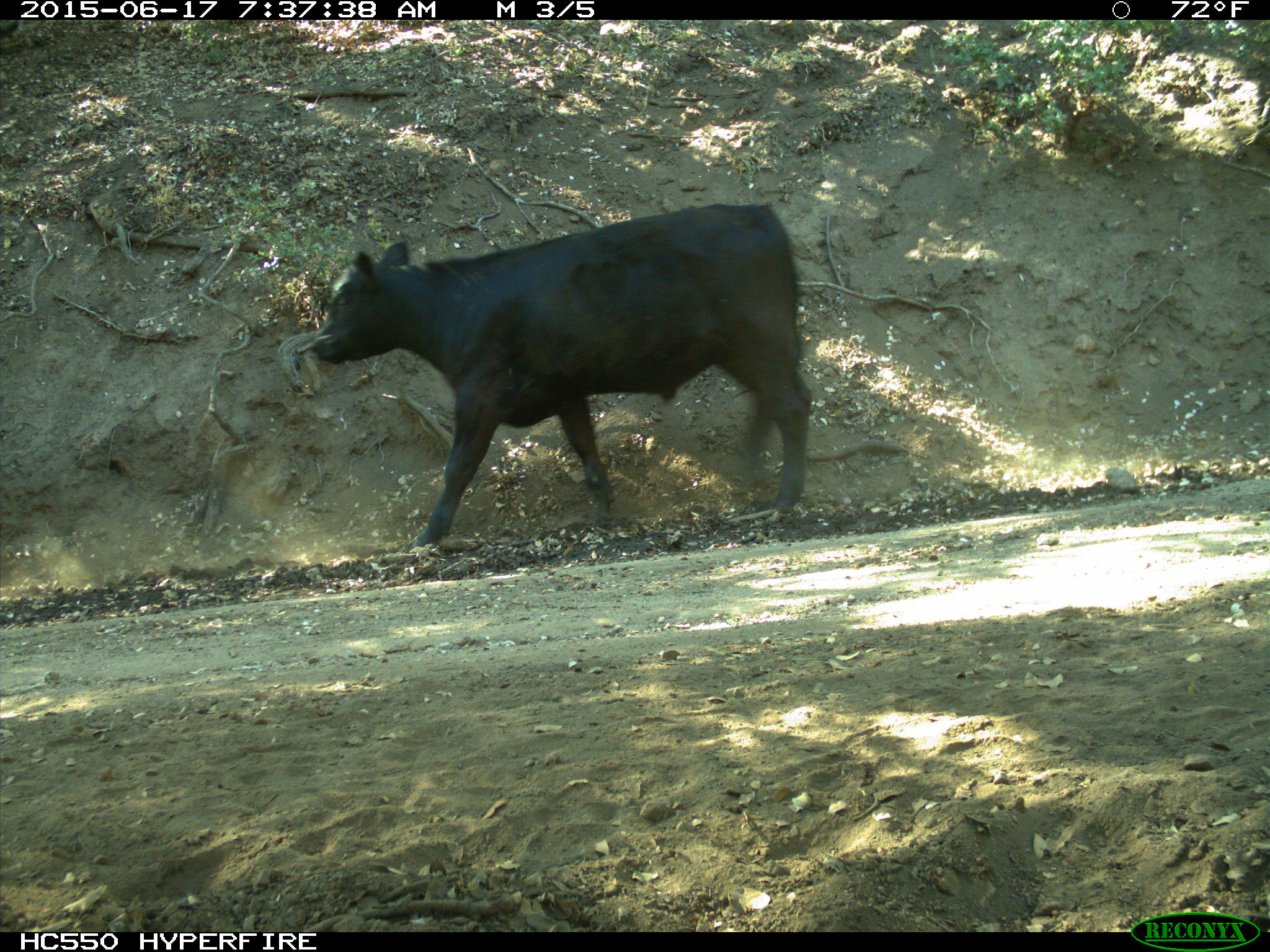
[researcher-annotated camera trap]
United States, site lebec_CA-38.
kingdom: Animalia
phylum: Chordata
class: Mammalia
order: Artiodactyla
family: Bovidae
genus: Bos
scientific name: Bos taurus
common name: domestic cow